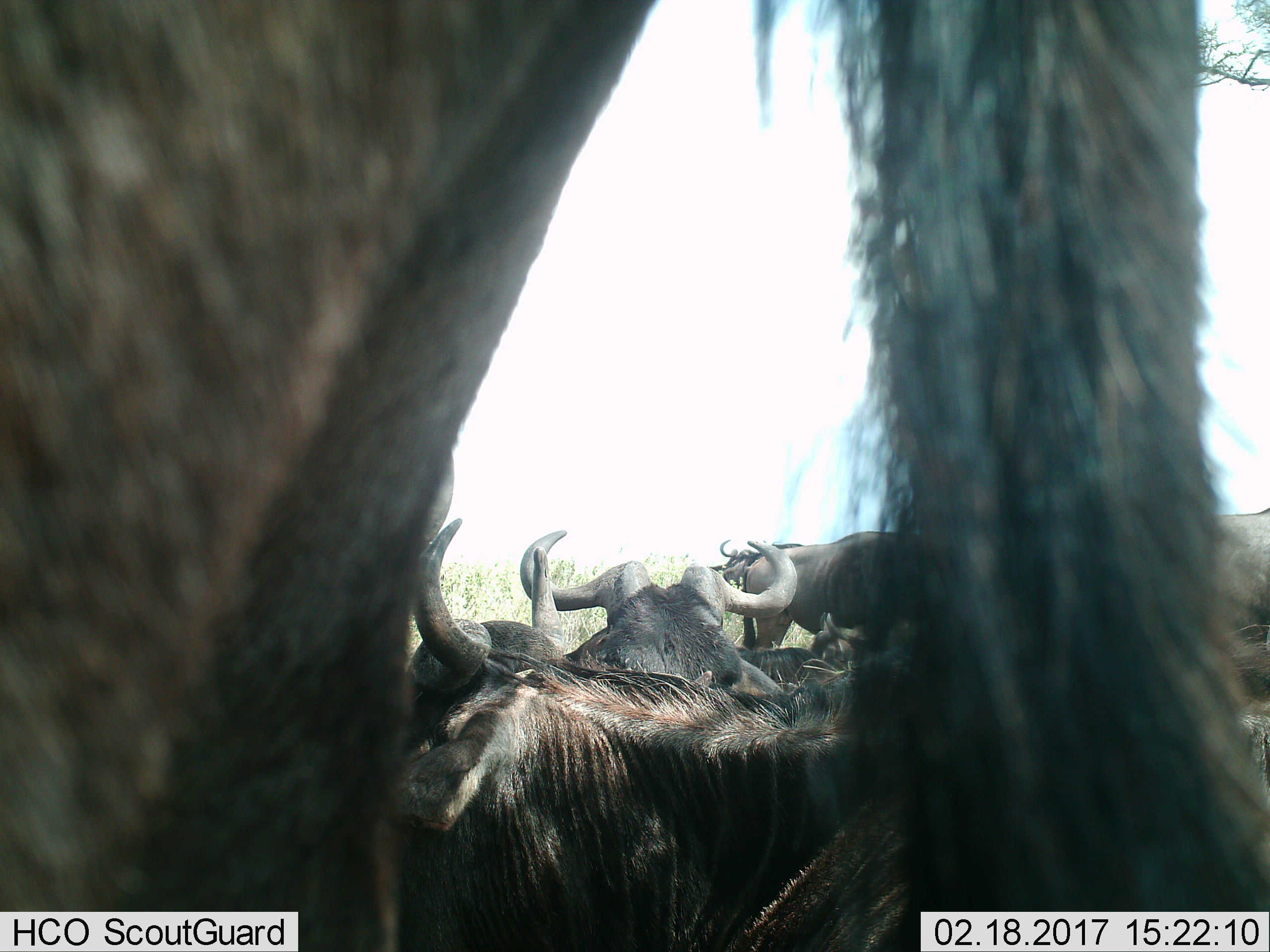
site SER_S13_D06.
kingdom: Animalia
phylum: Chordata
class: Mammalia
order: Artiodactyla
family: Bovidae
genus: Connochaetes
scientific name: Connochaetes taurinus taurinus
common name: blue wildebeest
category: wildebeestblue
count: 5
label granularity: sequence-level